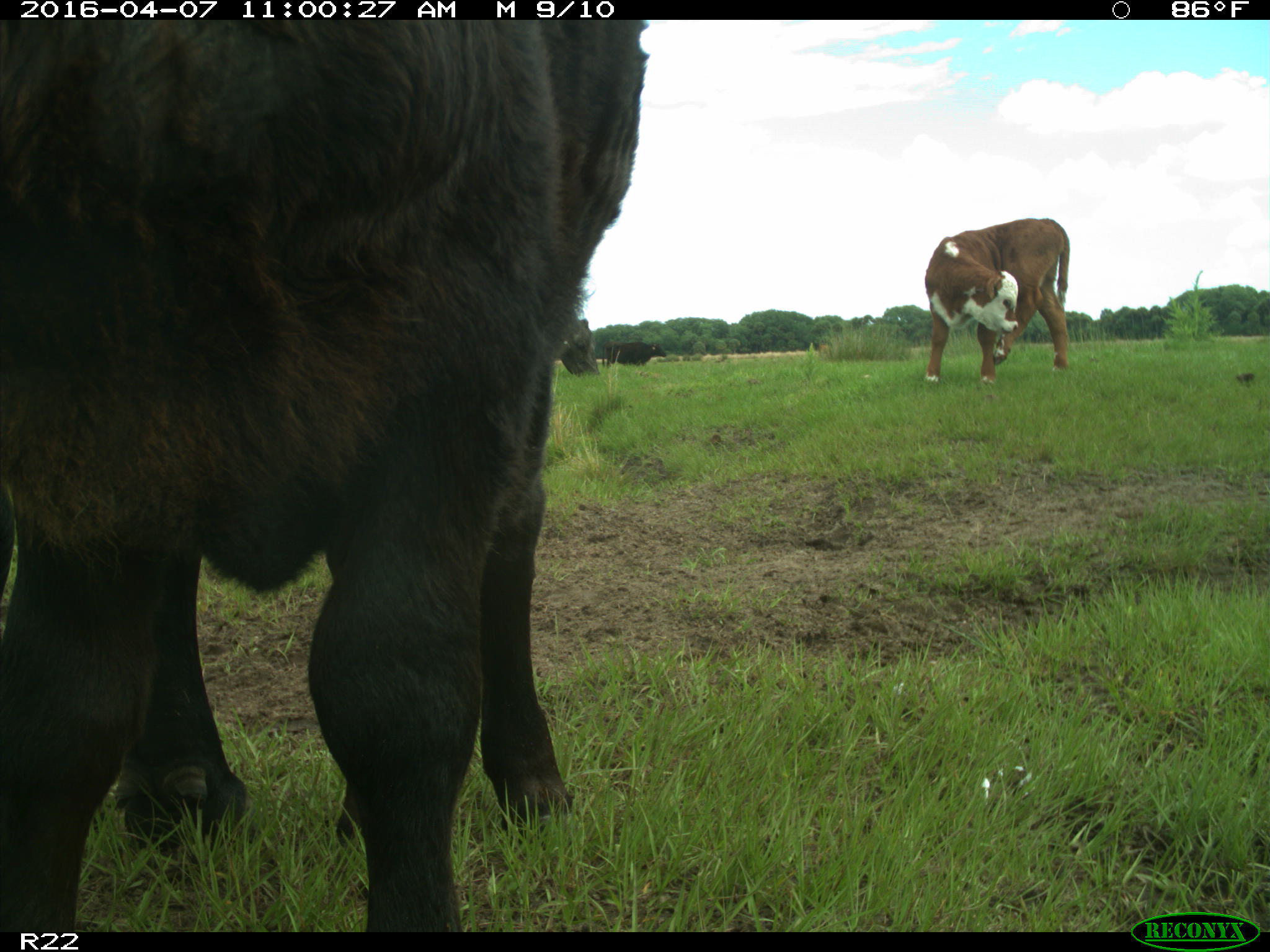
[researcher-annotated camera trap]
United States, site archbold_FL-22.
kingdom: Animalia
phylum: Chordata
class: Mammalia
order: Artiodactyla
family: Bovidae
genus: Bos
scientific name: Bos taurus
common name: domestic cow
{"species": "Bos taurus (domestic cow)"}